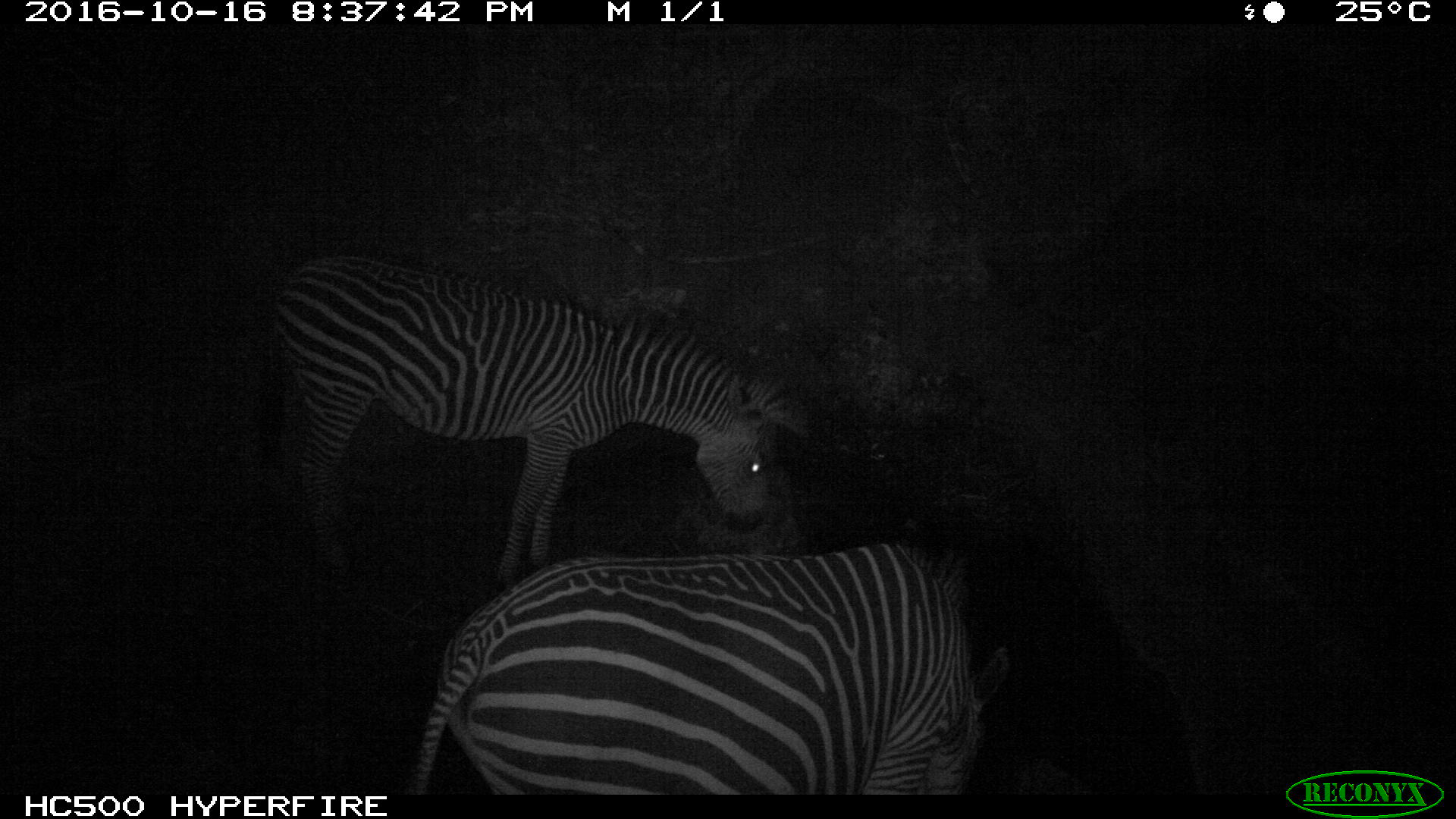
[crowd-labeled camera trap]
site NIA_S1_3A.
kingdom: Animalia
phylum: Chordata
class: Mammalia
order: Perissodactyla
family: Equidae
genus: Equus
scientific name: Equus quagga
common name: plains zebra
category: zebraplains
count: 2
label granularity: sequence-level